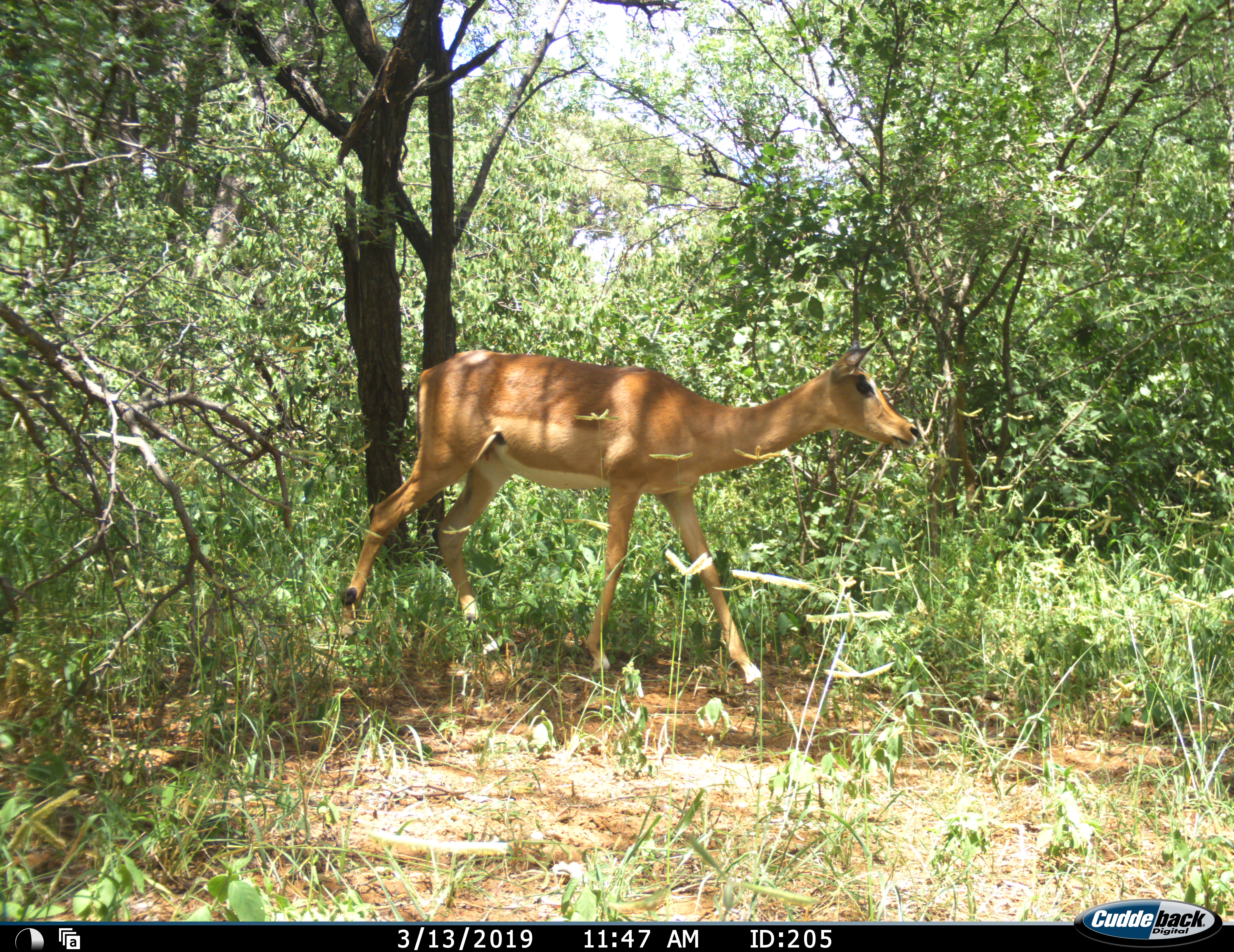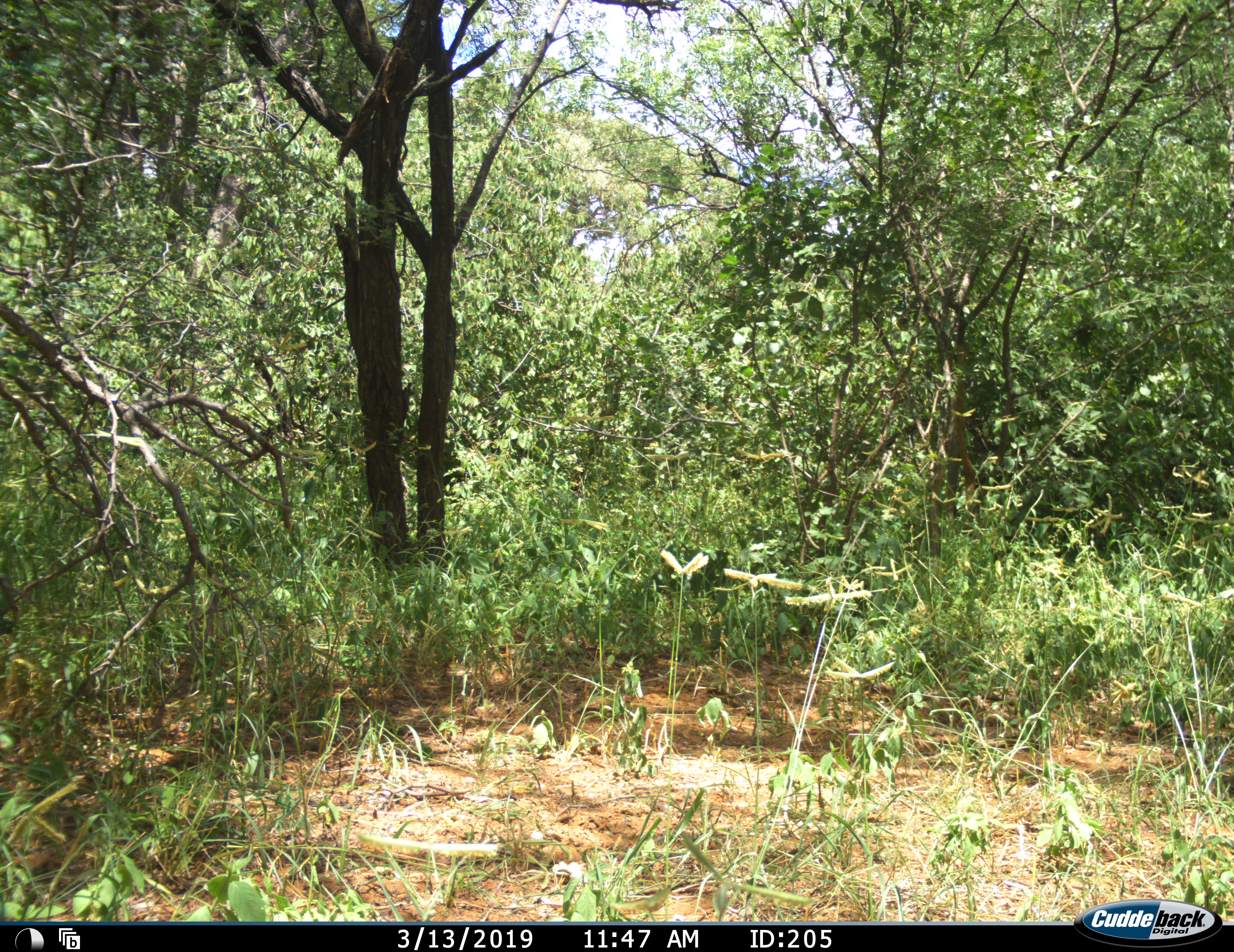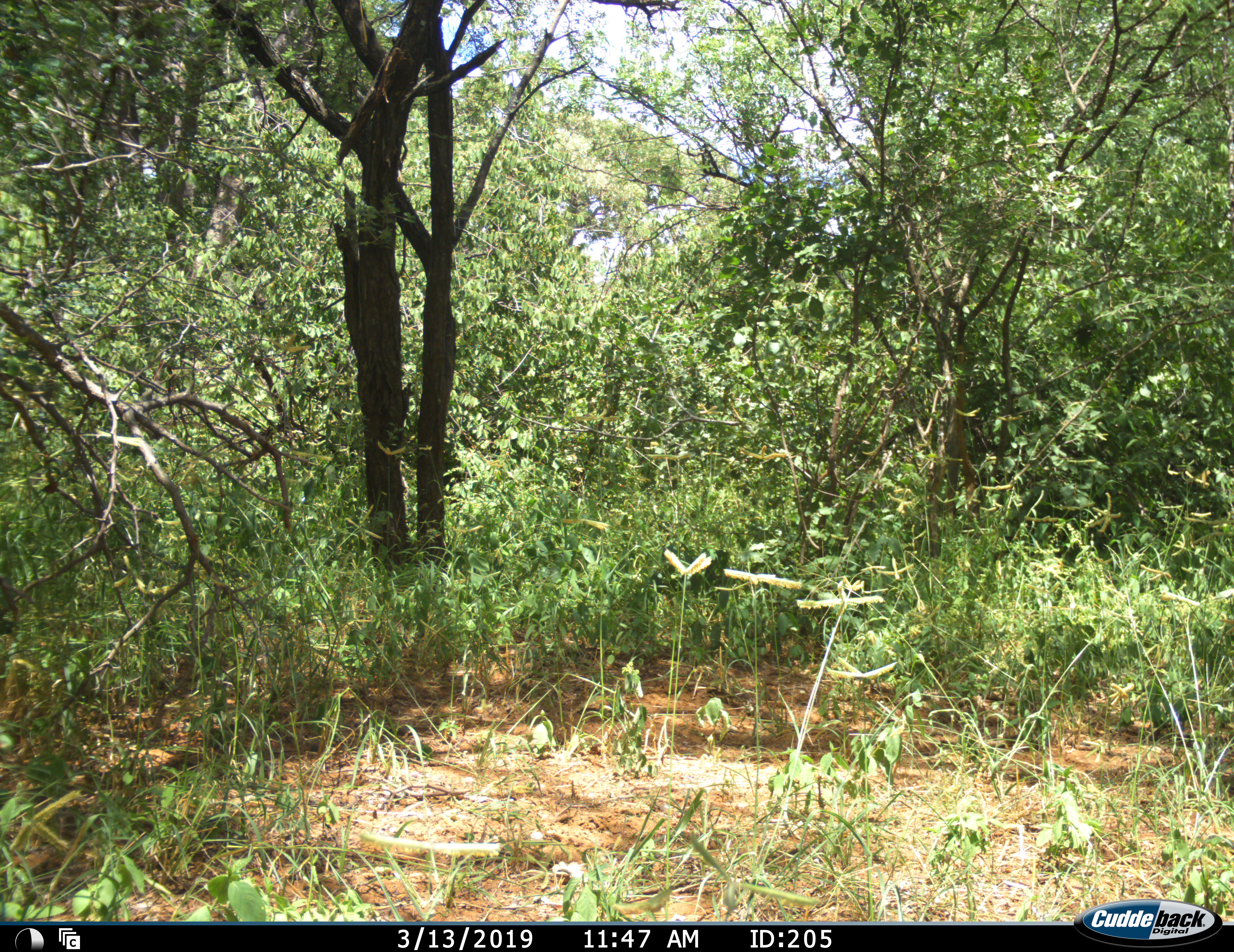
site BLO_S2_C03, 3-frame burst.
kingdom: Animalia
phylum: Chordata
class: Mammalia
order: Artiodactyla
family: Bovidae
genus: Aepyceros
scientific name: Aepyceros melampus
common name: impala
Impala (Aepyceros melampus), count 1. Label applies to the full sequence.